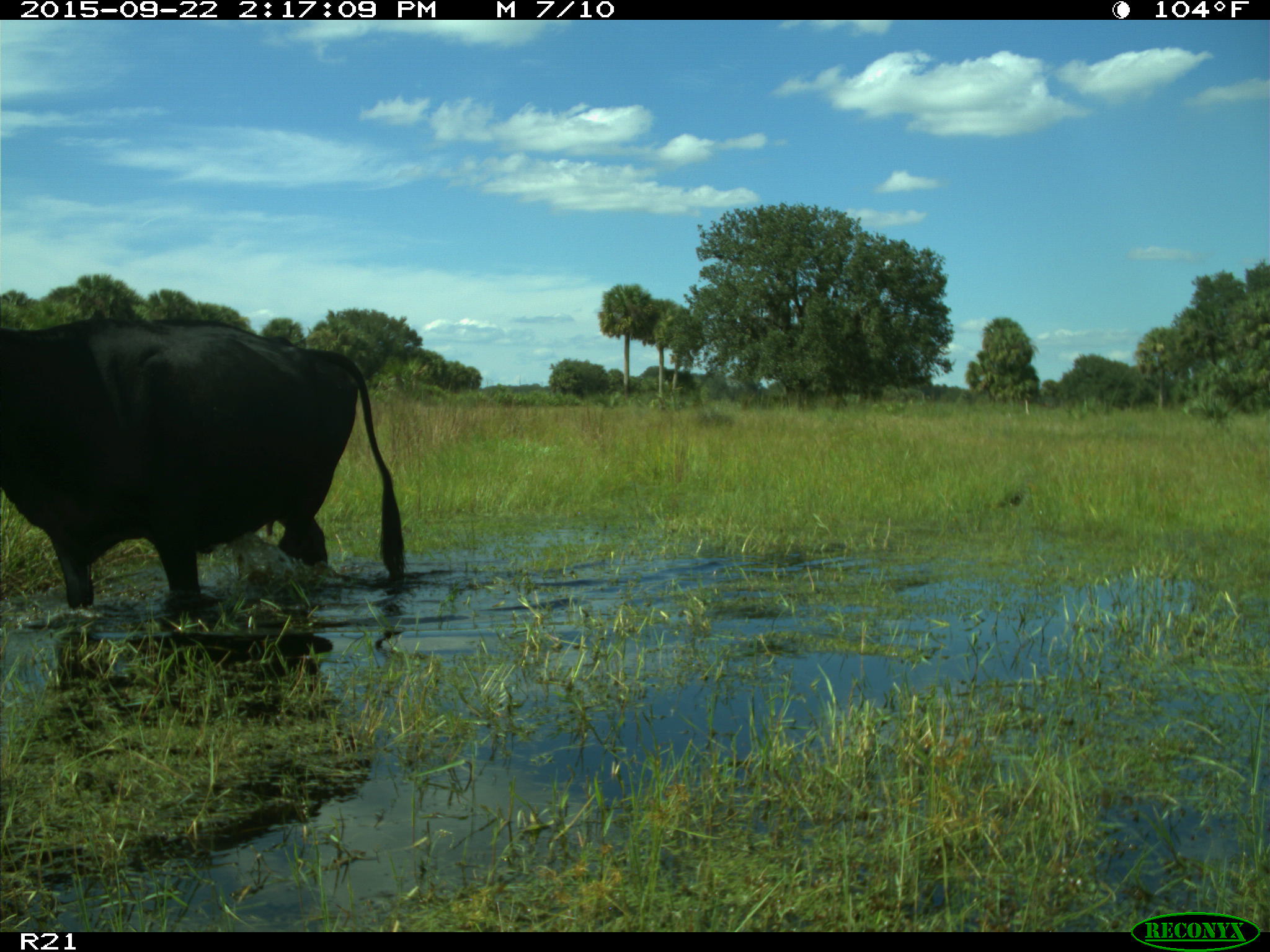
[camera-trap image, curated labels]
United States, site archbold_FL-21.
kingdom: Animalia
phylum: Chordata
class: Mammalia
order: Artiodactyla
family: Bovidae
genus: Bos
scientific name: Bos taurus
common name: domestic cow